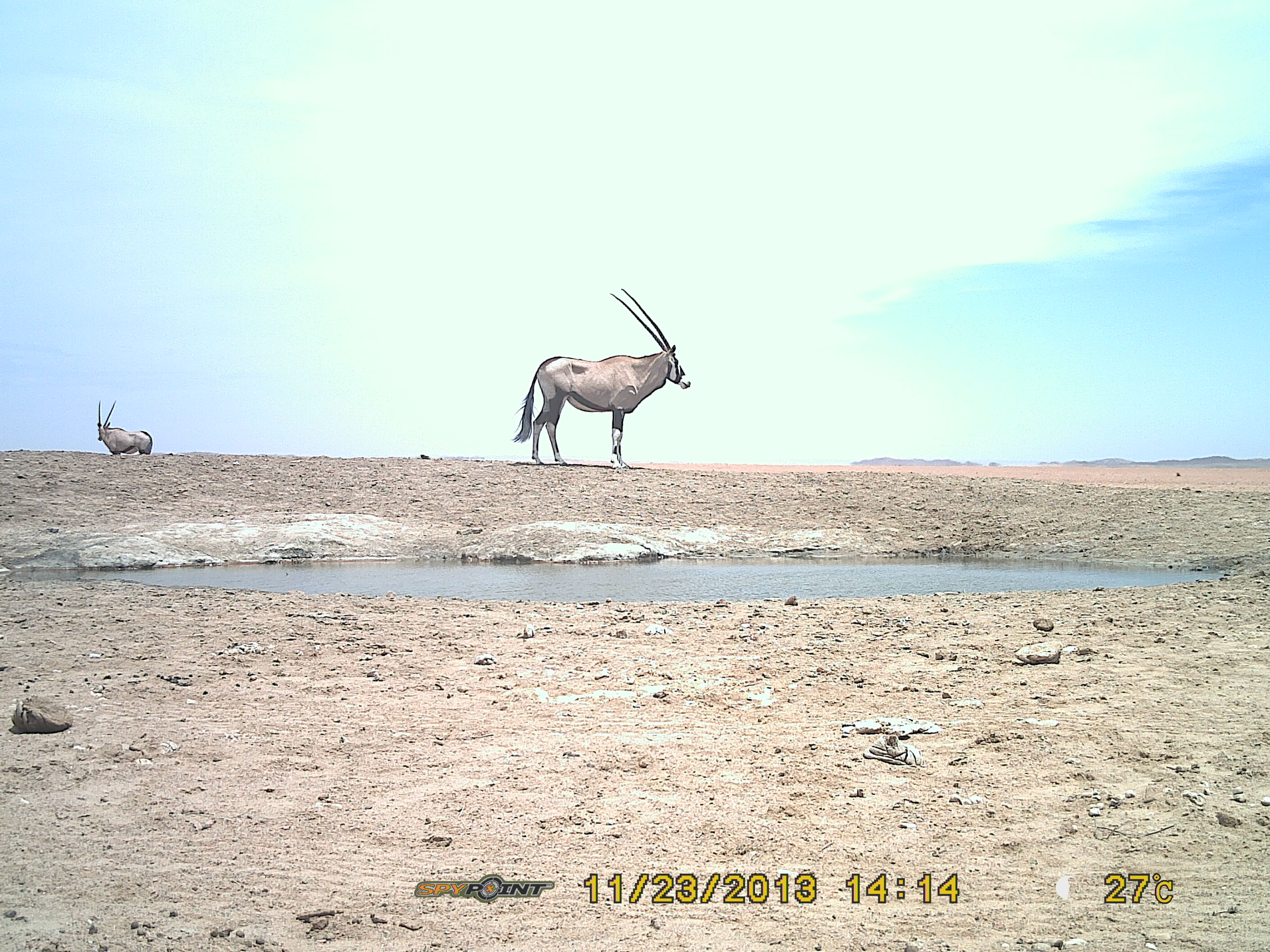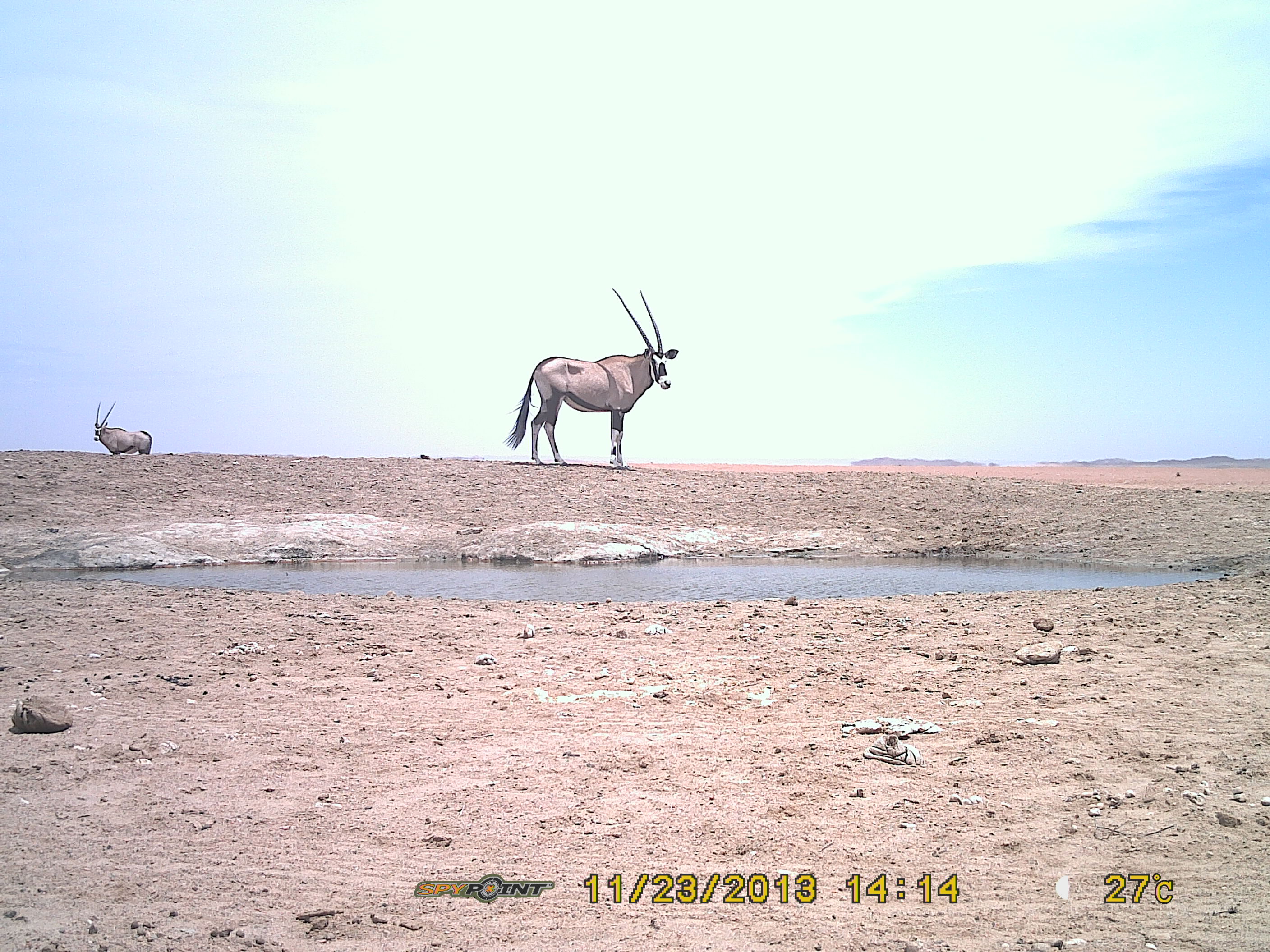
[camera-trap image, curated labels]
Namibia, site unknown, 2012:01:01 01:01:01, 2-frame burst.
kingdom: Animalia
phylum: Chordata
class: Mammalia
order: Artiodactyla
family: Bovidae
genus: Oryx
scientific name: Oryx gazella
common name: gemsbok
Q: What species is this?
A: Oryx gazella (gemsbok).